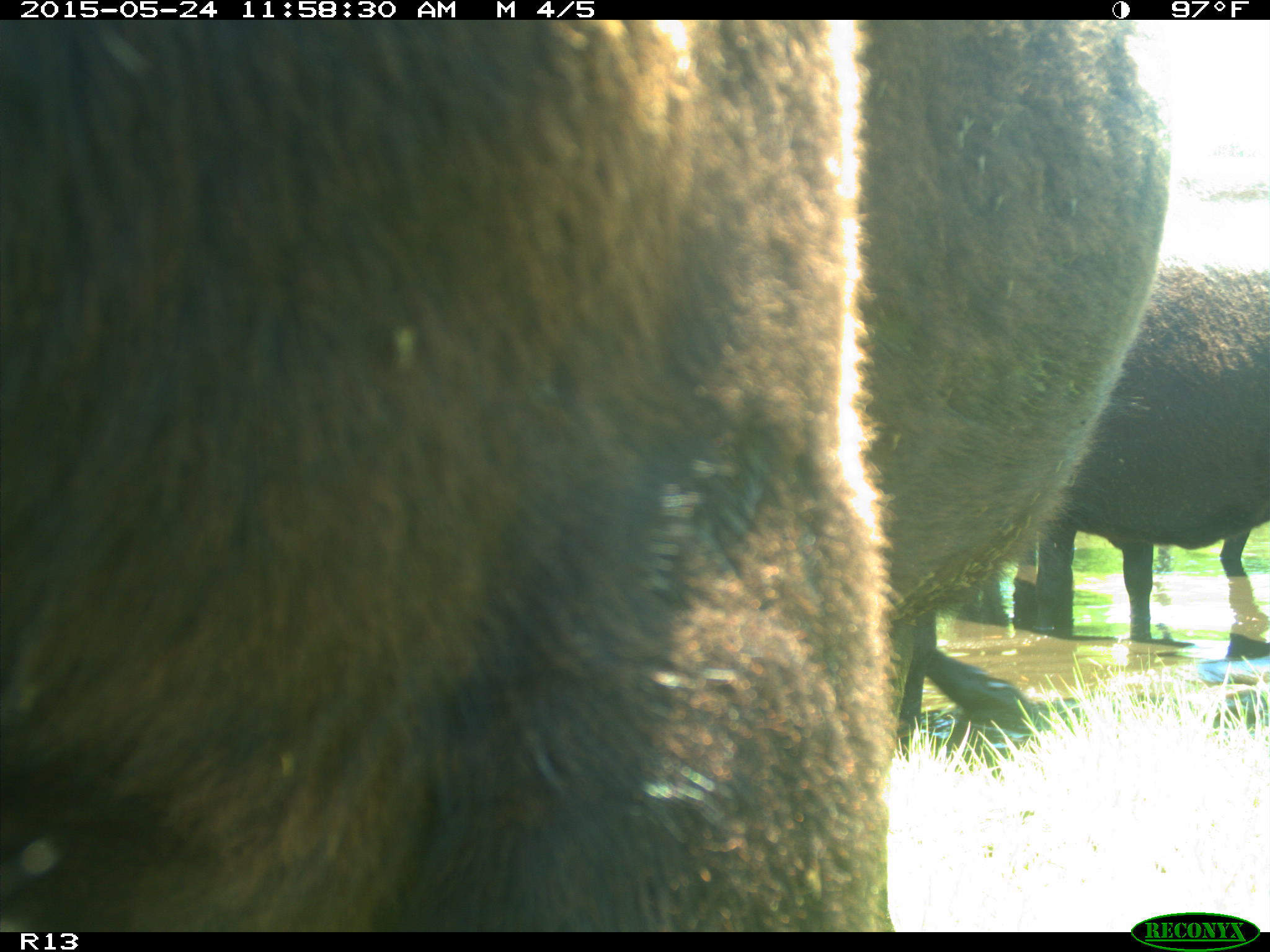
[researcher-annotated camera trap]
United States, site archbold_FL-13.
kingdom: Animalia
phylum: Chordata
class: Mammalia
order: Artiodactyla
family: Bovidae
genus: Bos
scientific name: Bos taurus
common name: domestic cow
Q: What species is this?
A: Bos taurus (domestic cow).